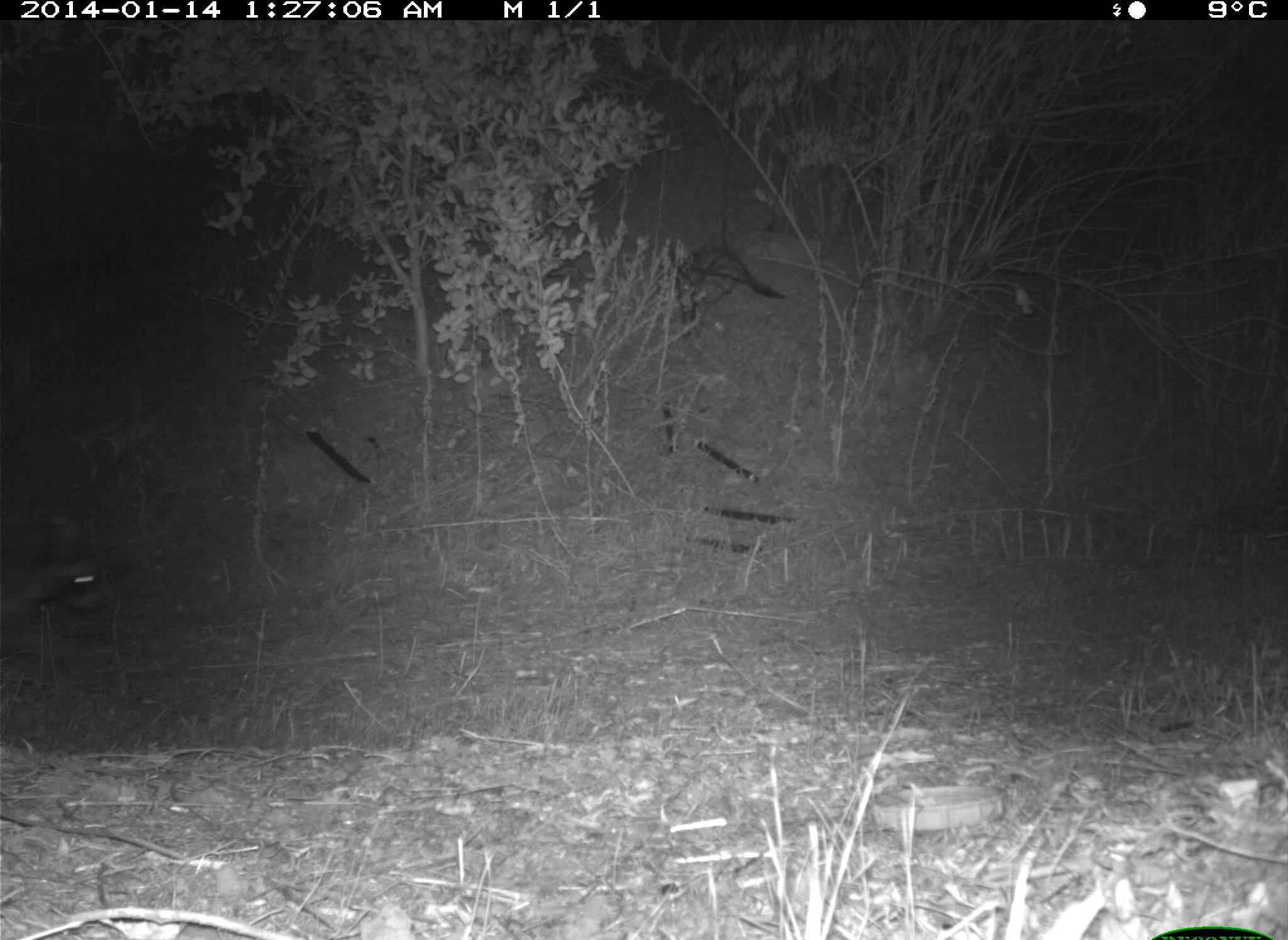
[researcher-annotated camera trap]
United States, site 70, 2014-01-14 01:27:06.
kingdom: Animalia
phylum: Chordata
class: Mammalia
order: Carnivora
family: Procyonidae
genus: Procyon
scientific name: Procyon lotor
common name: raccoon